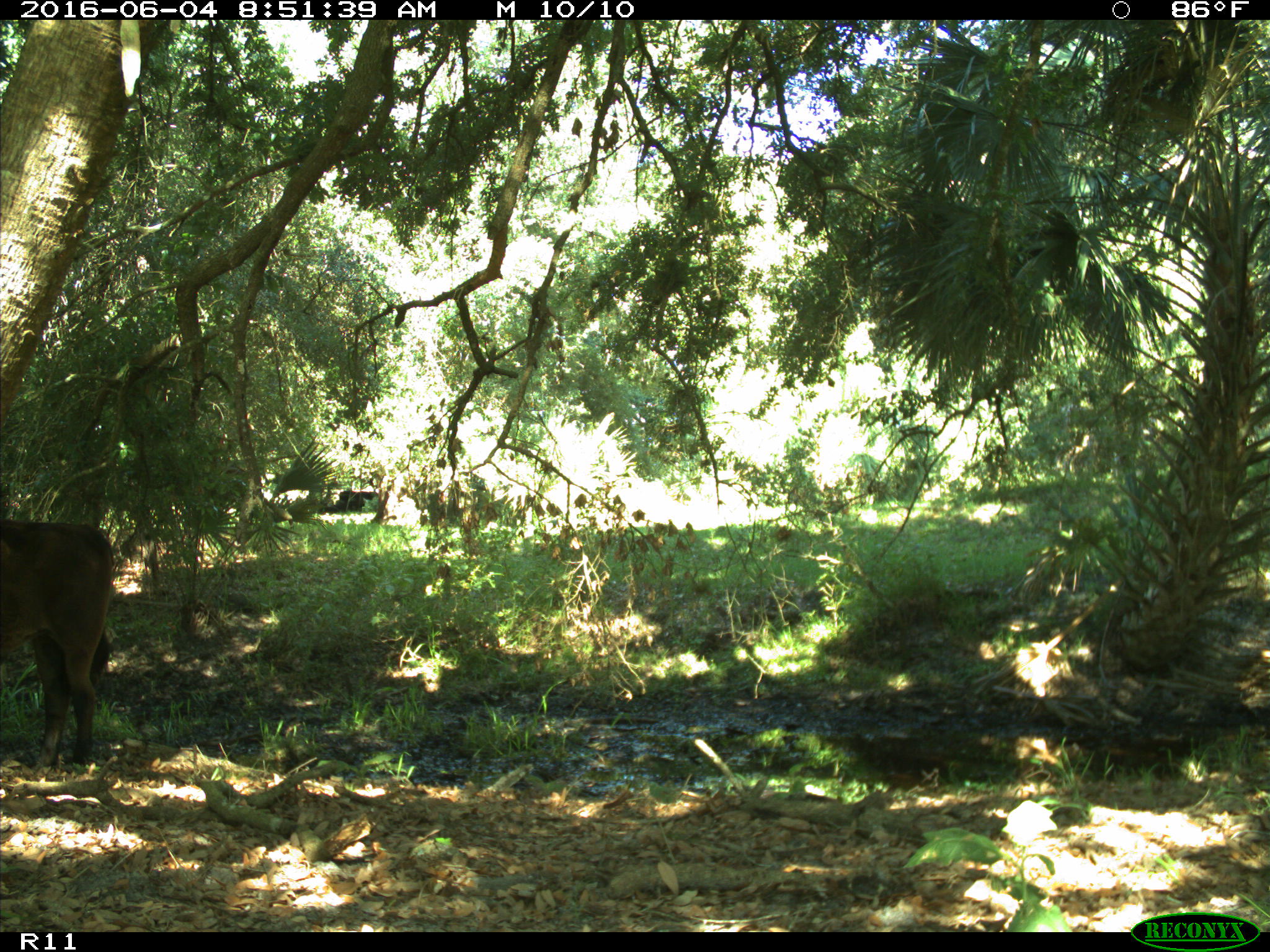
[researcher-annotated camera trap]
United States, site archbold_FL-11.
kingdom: Animalia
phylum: Chordata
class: Mammalia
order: Artiodactyla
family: Bovidae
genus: Bos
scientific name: Bos taurus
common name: domestic cow